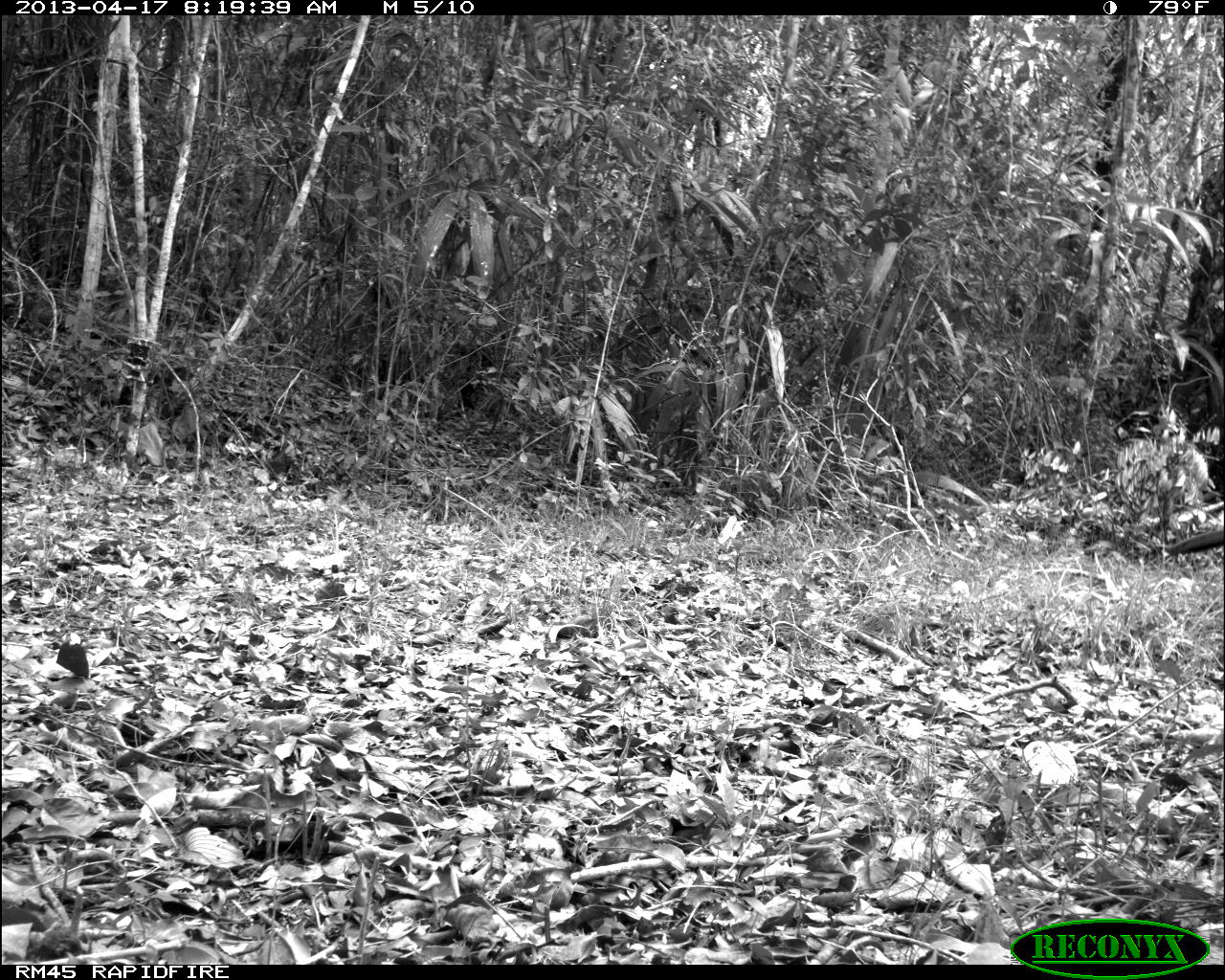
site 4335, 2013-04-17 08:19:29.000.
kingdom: Animalia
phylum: Chordata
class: Aves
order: Galliformes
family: Cracidae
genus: Crax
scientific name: Crax rubra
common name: great curassow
Crax rubra (great curassow), count 1, sex male.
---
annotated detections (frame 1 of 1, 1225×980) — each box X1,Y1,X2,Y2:
crax rubra: 1166,530,1224,556